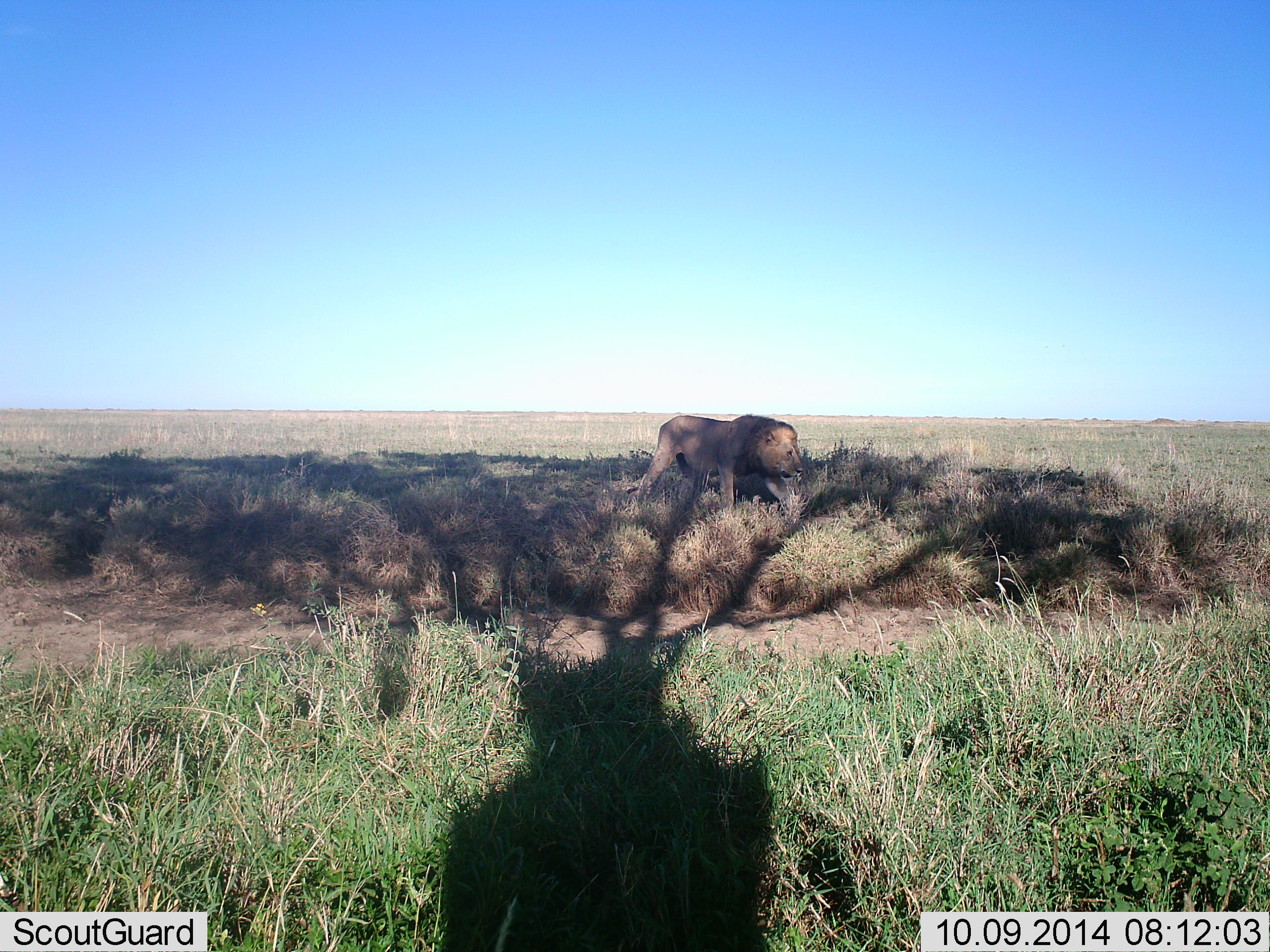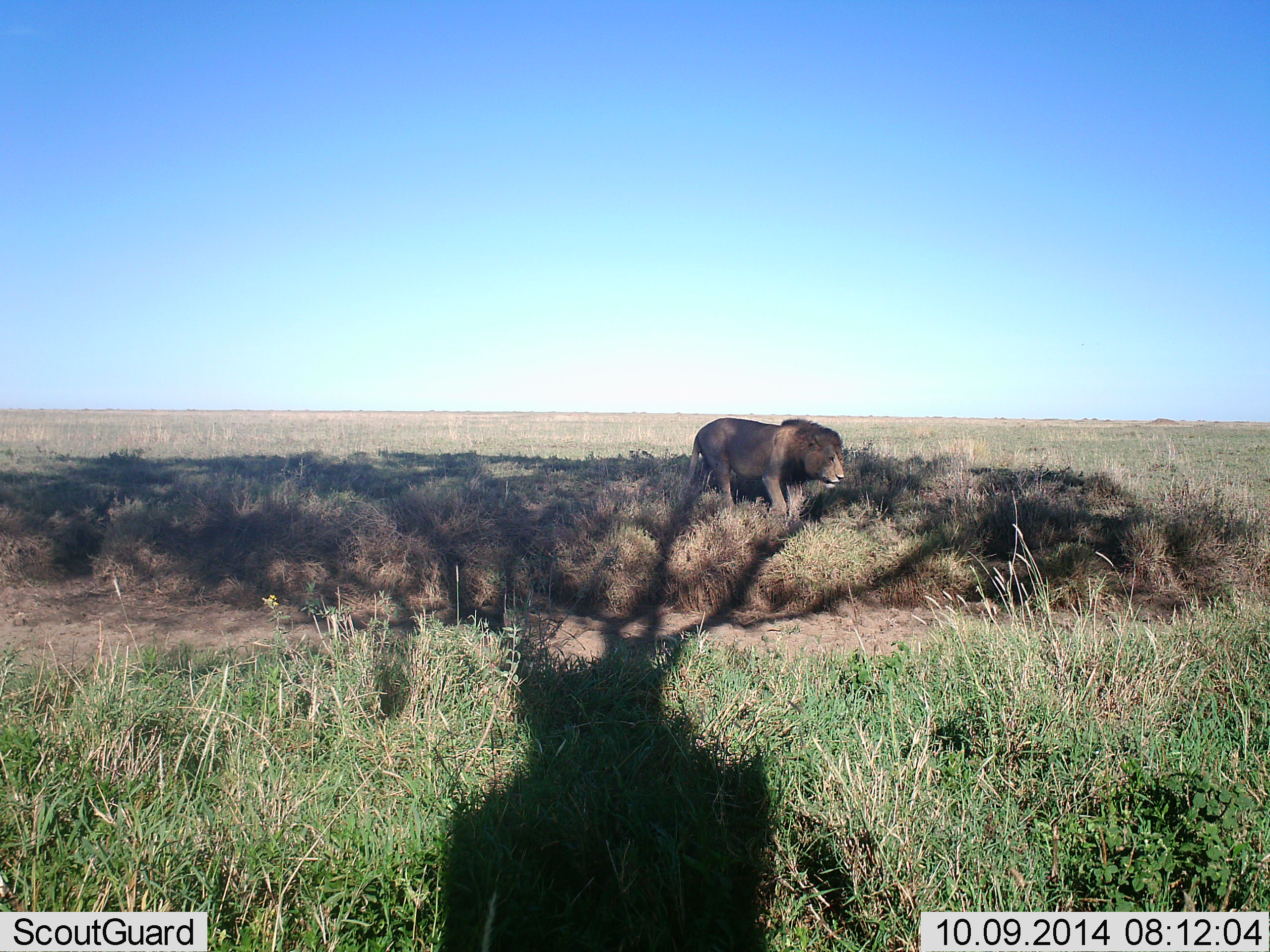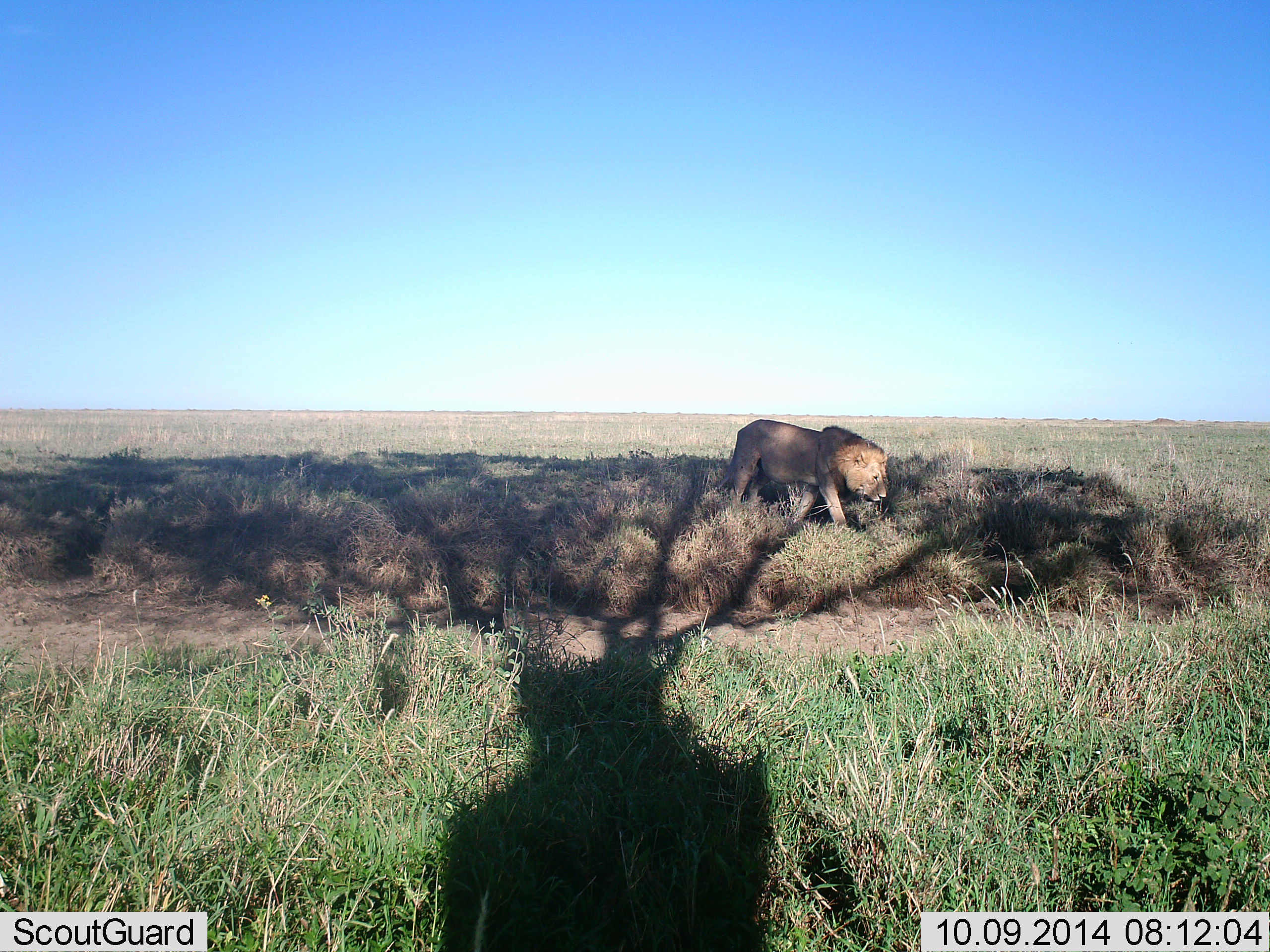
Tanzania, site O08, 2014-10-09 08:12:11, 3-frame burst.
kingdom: Animalia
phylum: Chordata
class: Mammalia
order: Carnivora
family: Felidae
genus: Panthera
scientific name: Panthera leo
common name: lion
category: lionmale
Lionmale (lion) (Panthera leo), count 1. Behavior (volunteer vote fractions): standing 11%, resting 0%, moving 100%, interacting 0%. Young present (vote fraction): 0%. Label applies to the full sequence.